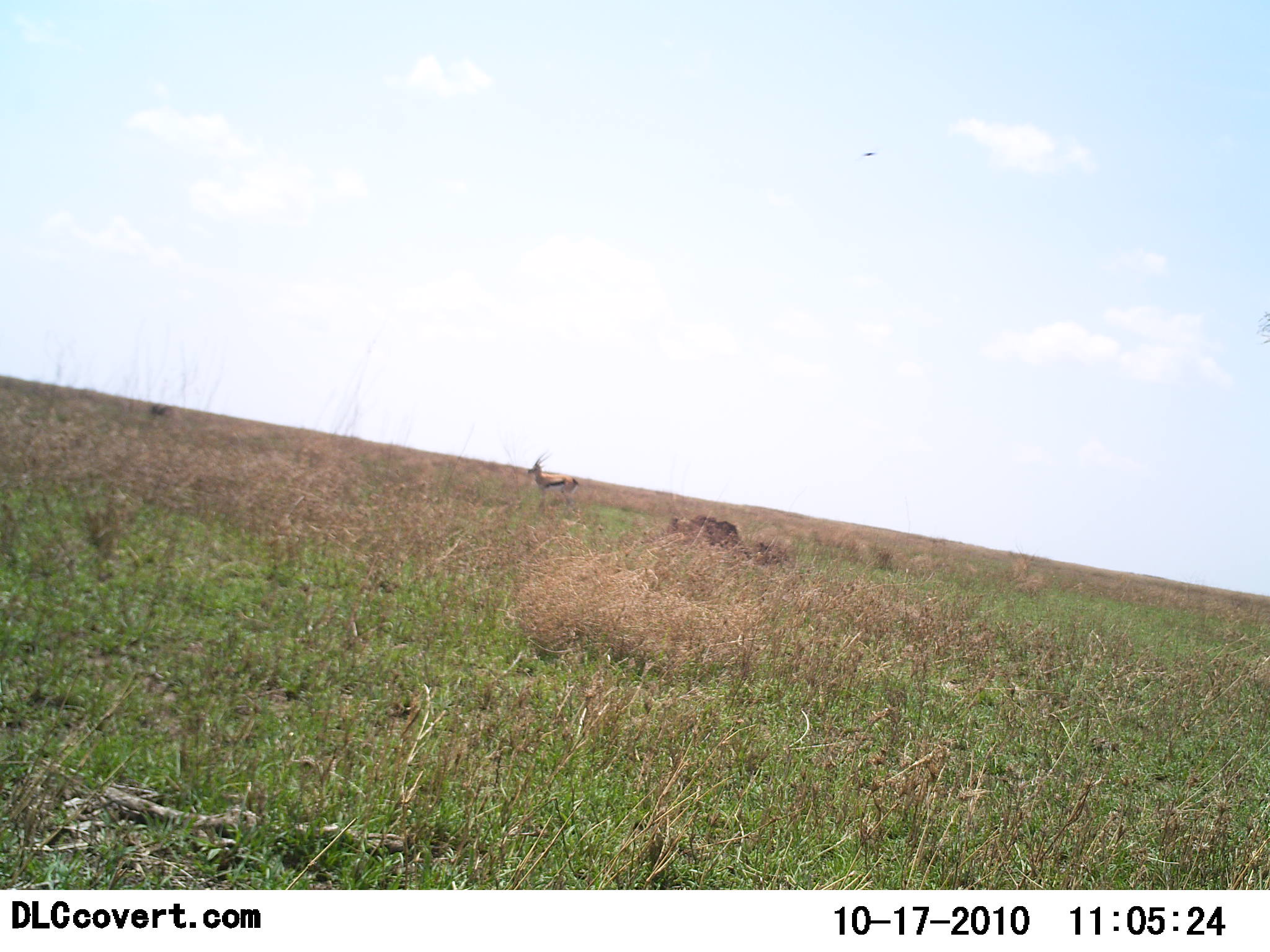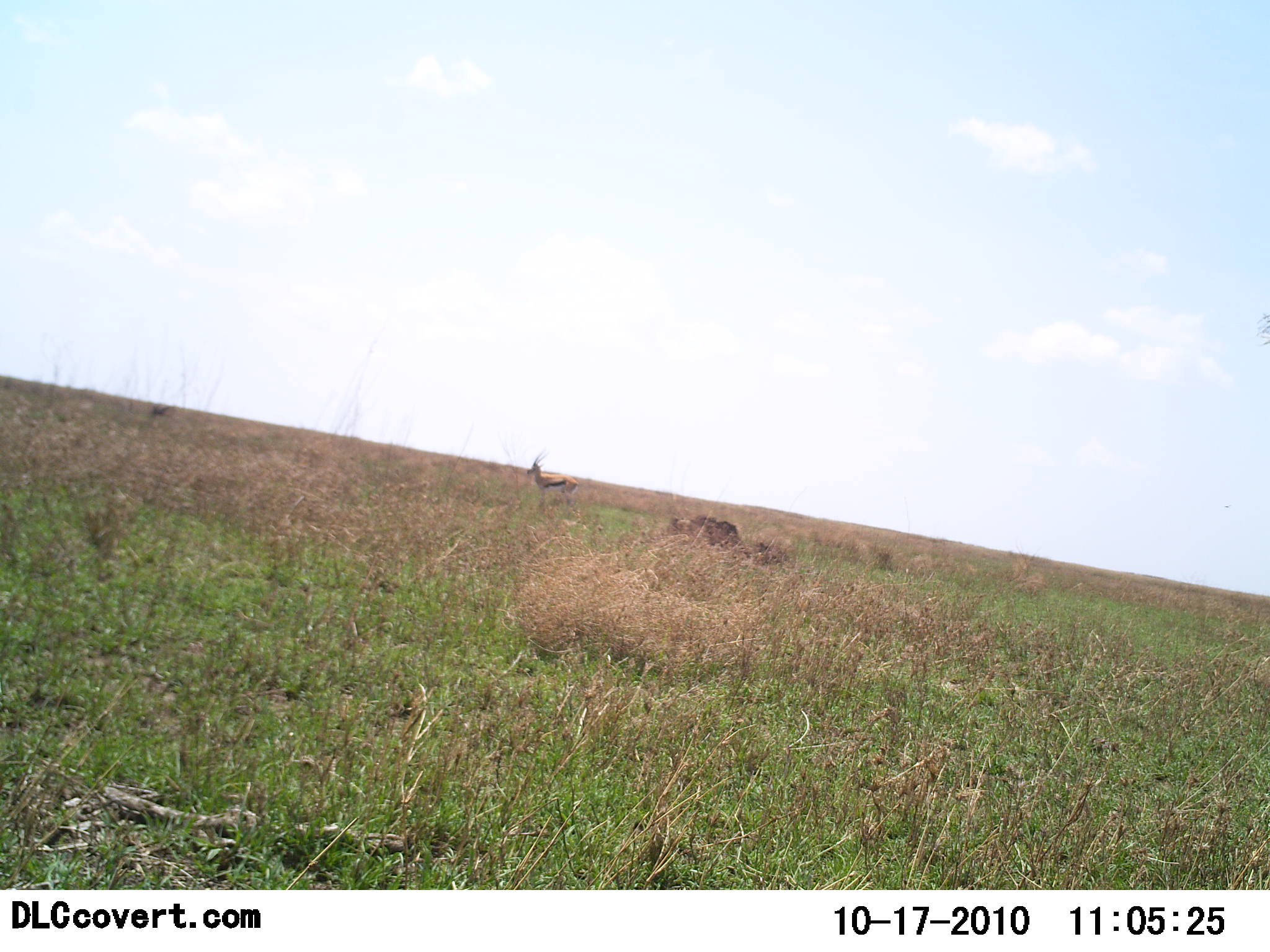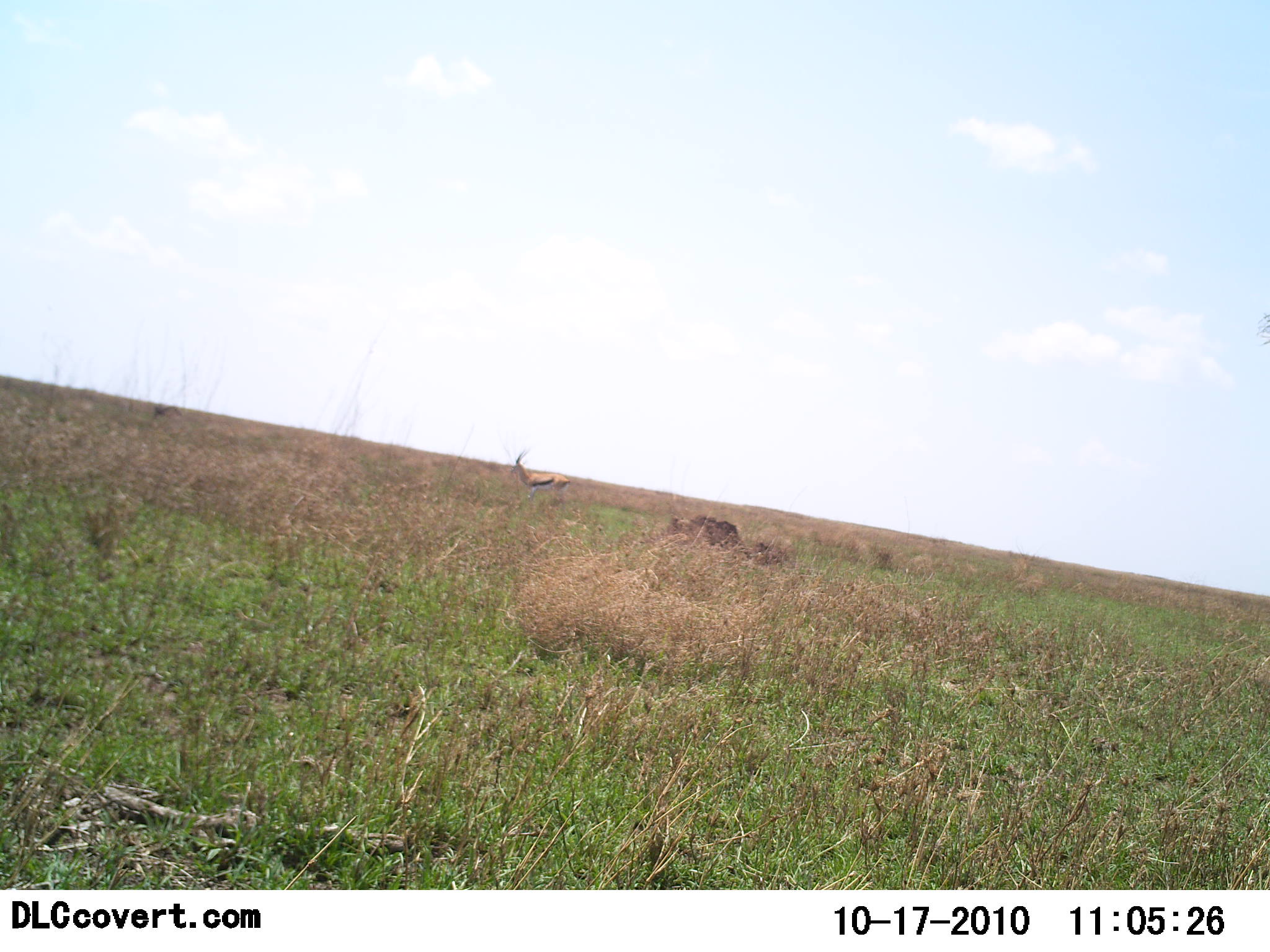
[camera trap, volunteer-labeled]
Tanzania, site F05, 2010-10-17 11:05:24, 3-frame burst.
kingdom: Animalia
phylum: Chordata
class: Mammalia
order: Artiodactyla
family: Bovidae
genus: Eudorcas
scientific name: Eudorcas thomsonii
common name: thomson's gazelle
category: gazellethomsons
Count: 1.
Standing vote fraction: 75%.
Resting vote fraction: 6%.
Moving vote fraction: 38%.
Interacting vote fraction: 0%.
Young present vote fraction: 0%.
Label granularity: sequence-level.